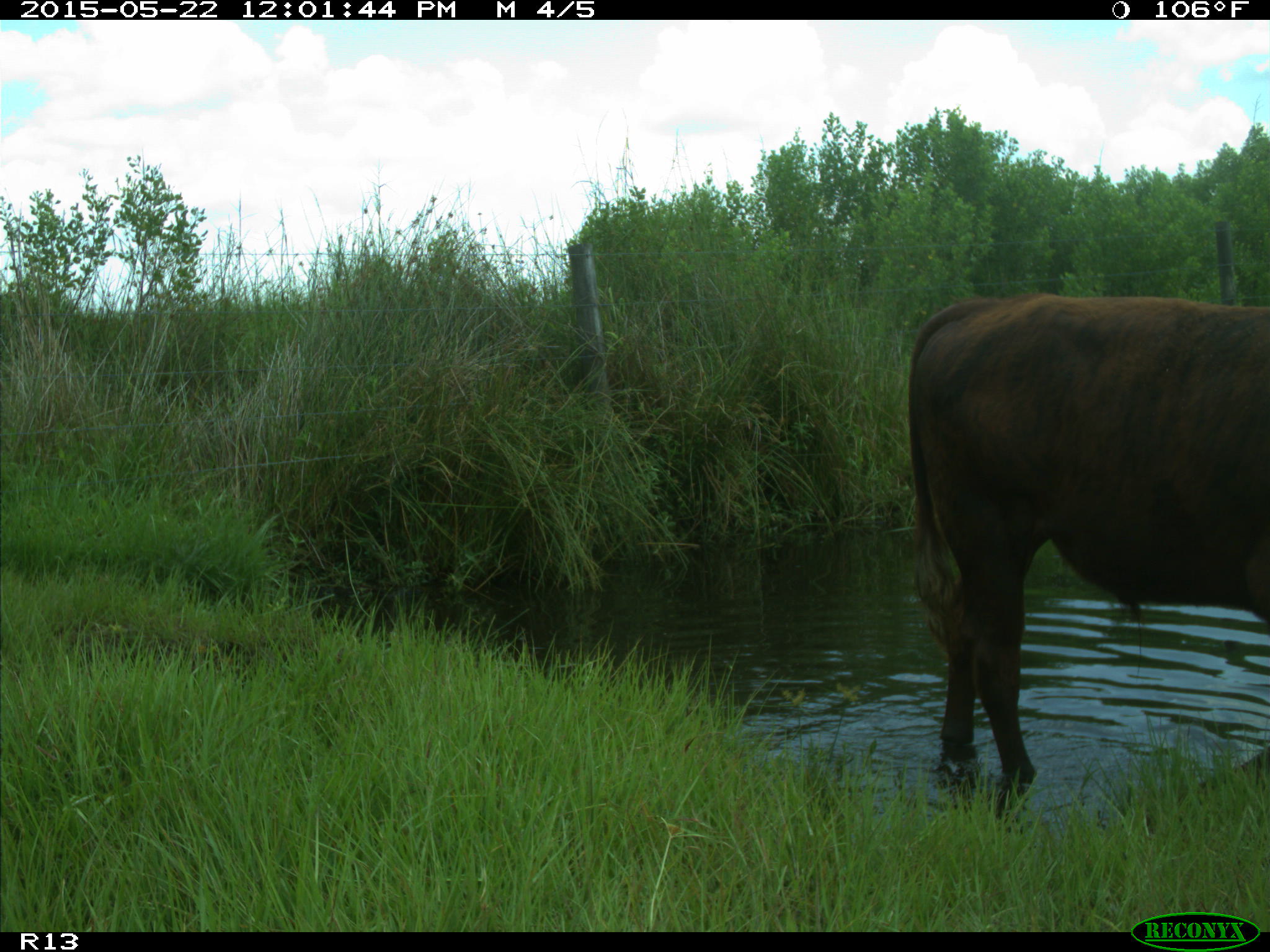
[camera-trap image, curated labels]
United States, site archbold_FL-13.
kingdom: Animalia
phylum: Chordata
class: Mammalia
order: Artiodactyla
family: Bovidae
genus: Bos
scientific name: Bos taurus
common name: domestic cow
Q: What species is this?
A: Bos taurus (domestic cow).